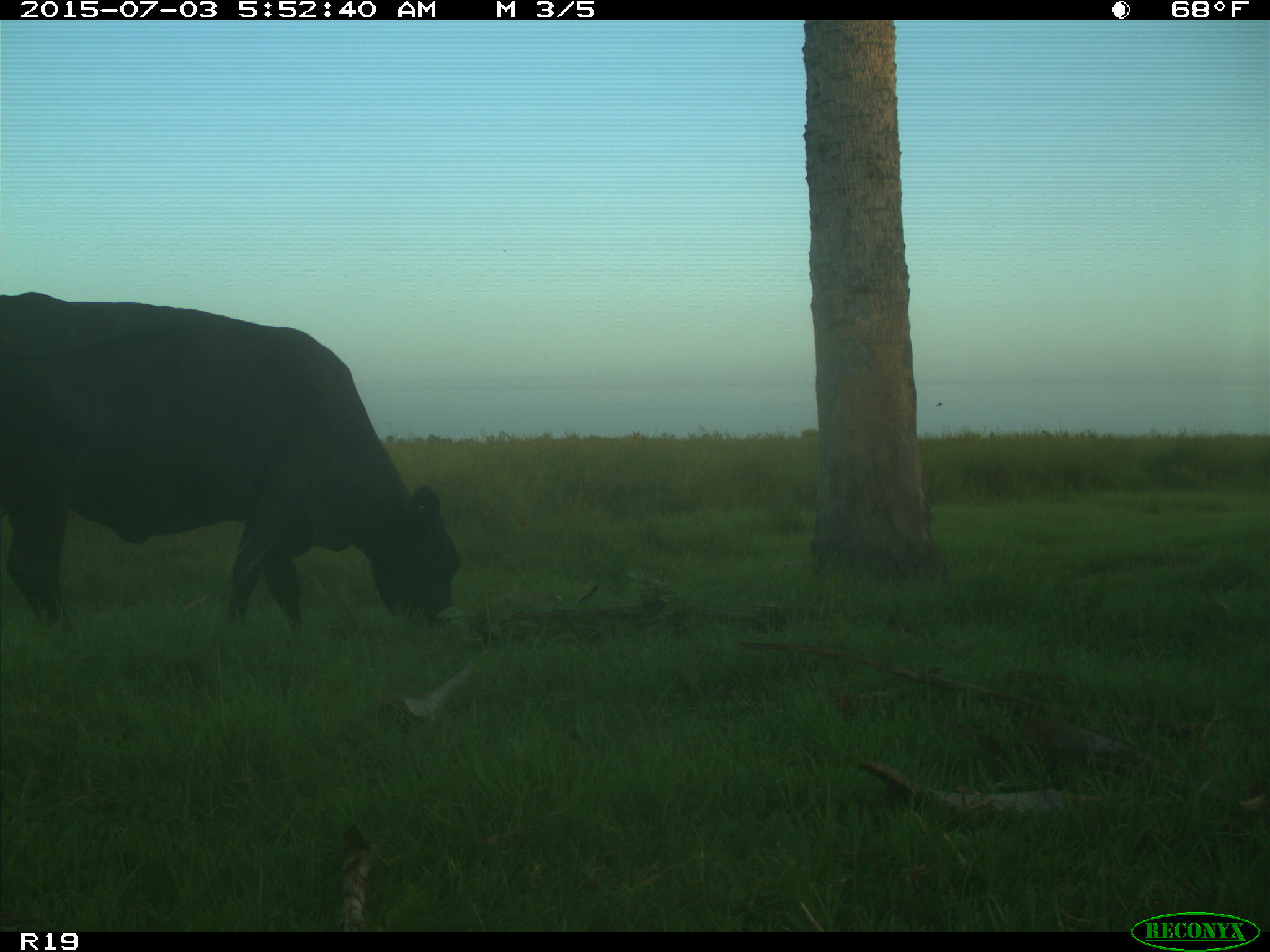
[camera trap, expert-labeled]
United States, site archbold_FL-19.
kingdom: Animalia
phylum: Chordata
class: Mammalia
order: Artiodactyla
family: Bovidae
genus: Bos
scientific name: Bos taurus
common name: domestic cow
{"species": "Bos taurus (domestic cow)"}